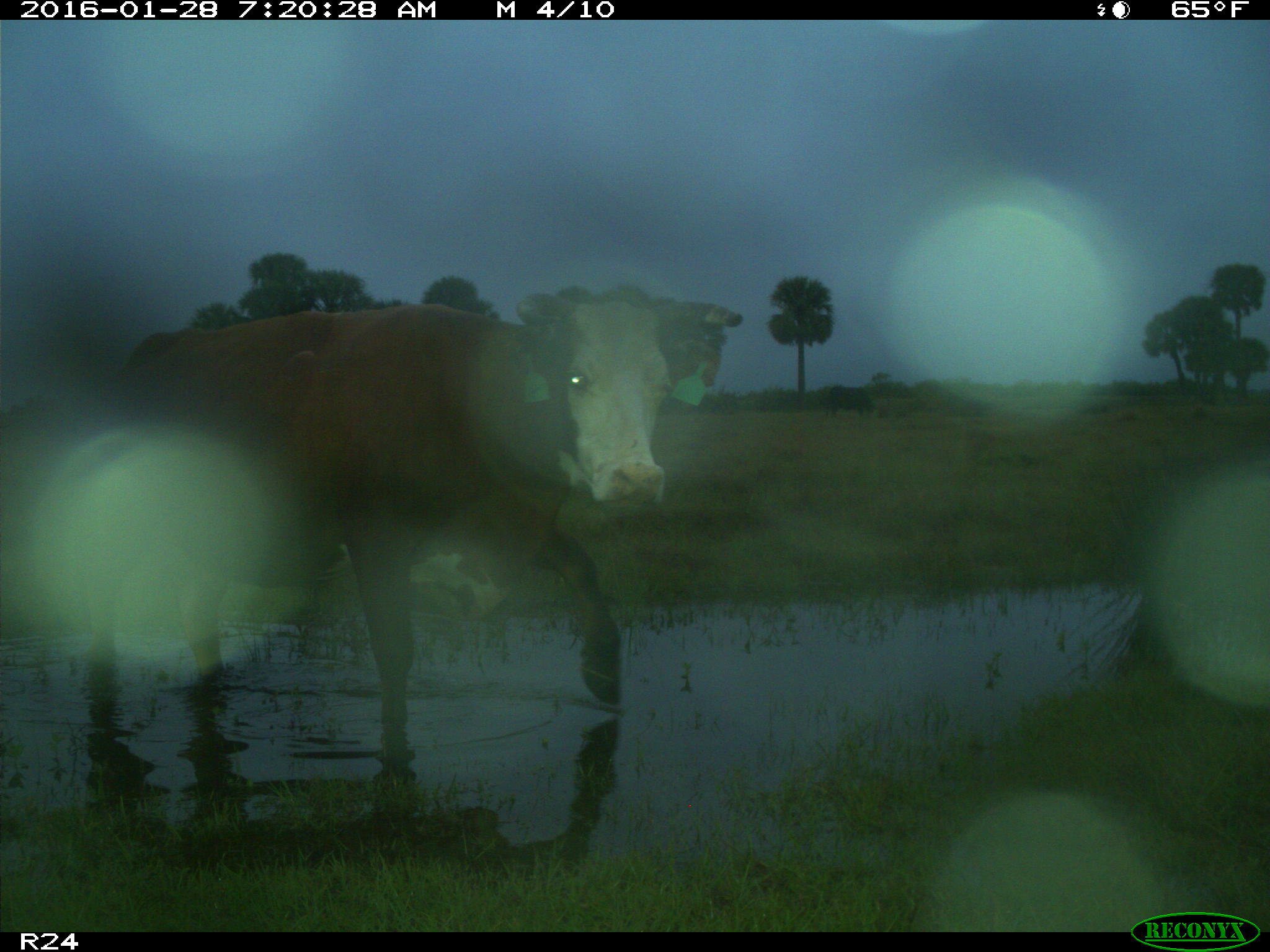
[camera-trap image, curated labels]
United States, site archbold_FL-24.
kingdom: Animalia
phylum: Chordata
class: Mammalia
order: Artiodactyla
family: Bovidae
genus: Bos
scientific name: Bos taurus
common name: domestic cow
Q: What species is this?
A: Bos taurus (domestic cow).